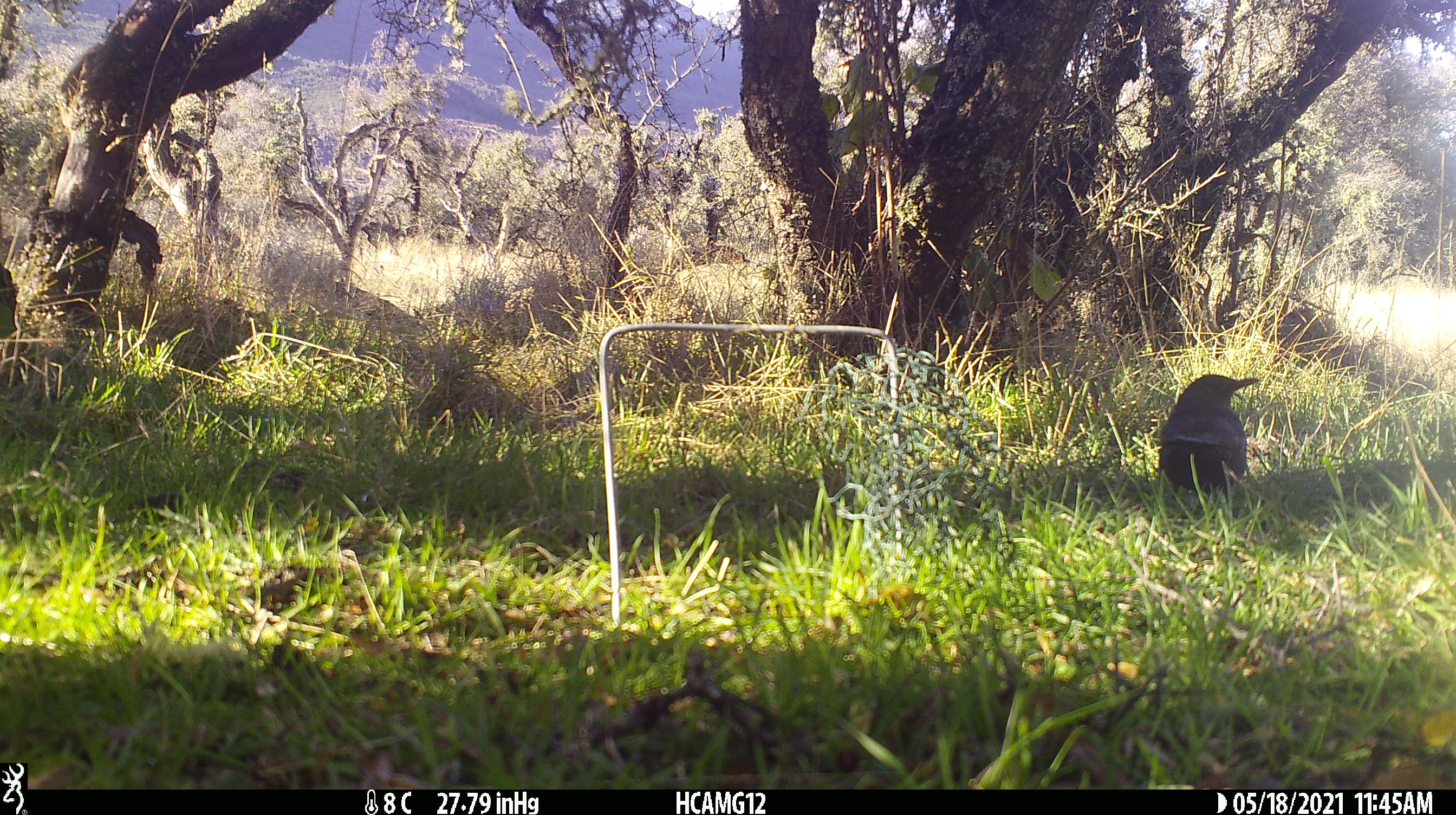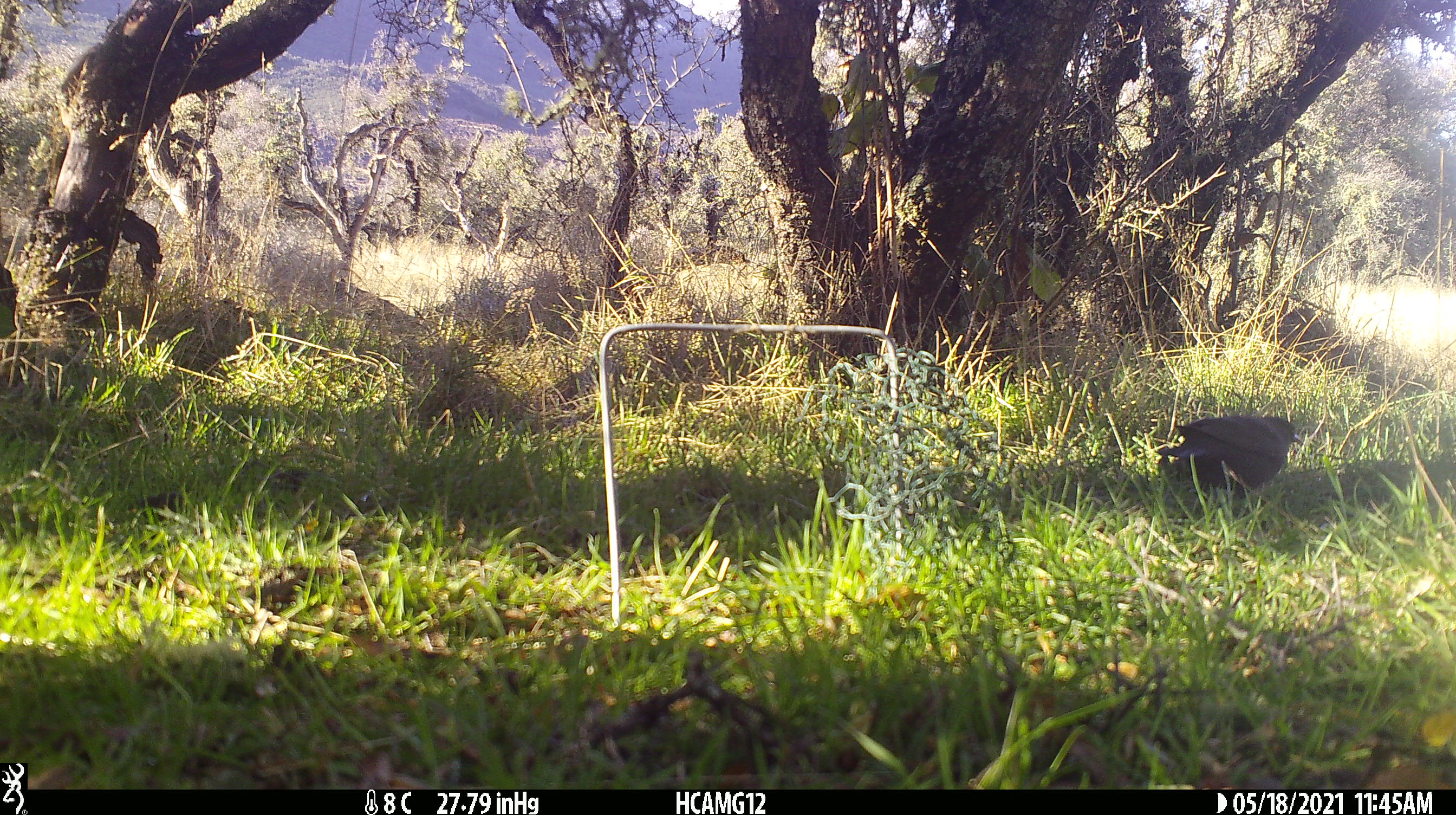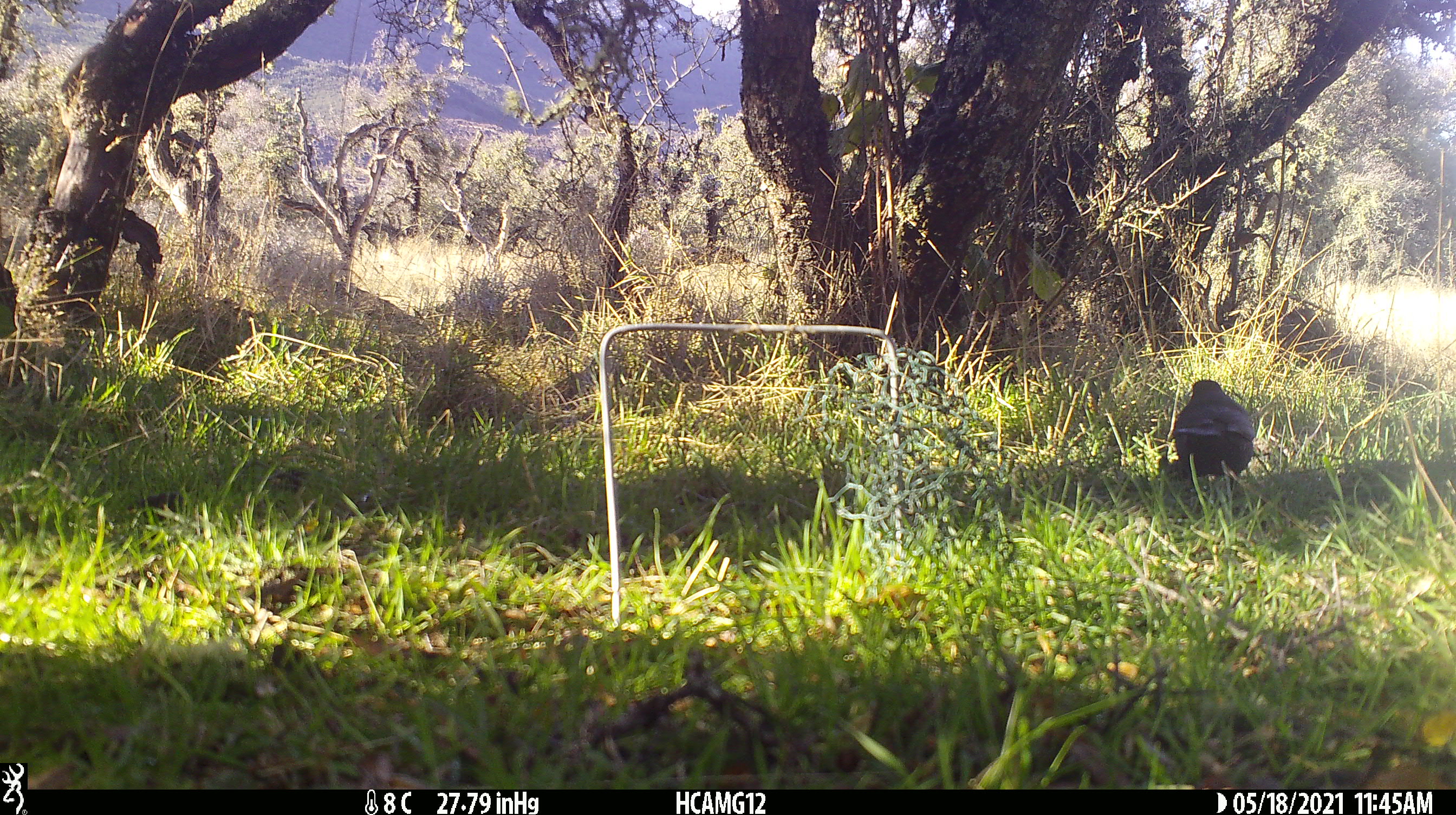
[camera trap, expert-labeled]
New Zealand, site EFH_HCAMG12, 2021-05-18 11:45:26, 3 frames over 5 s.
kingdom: Animalia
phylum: Chordata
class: Aves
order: Passeriformes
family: Turdidae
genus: Turdus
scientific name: Turdus merula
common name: eurasian blackbird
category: blackbird